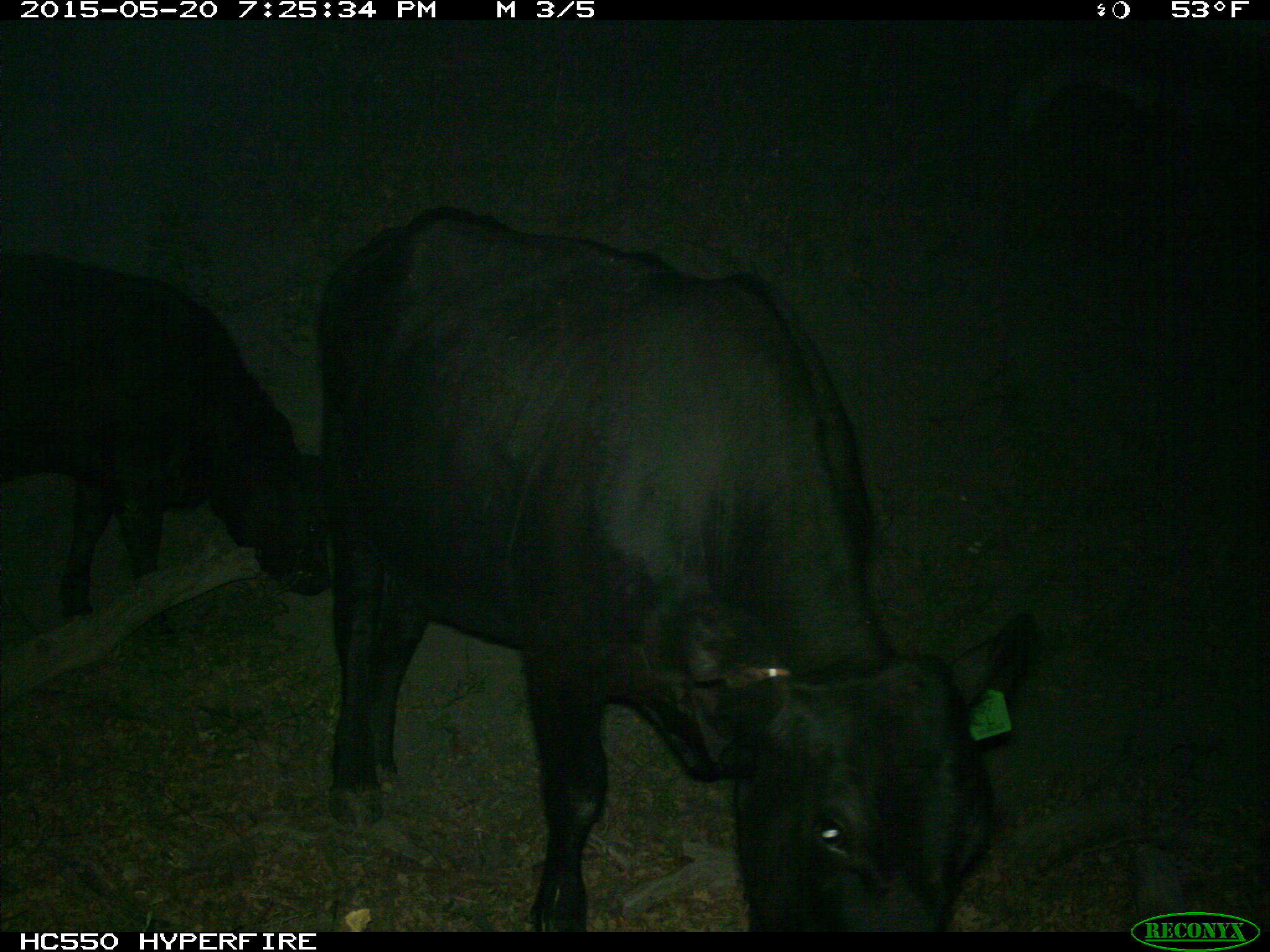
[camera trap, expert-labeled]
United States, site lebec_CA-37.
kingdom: Animalia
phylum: Chordata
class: Mammalia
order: Artiodactyla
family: Bovidae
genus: Bos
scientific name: Bos taurus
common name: domestic cow